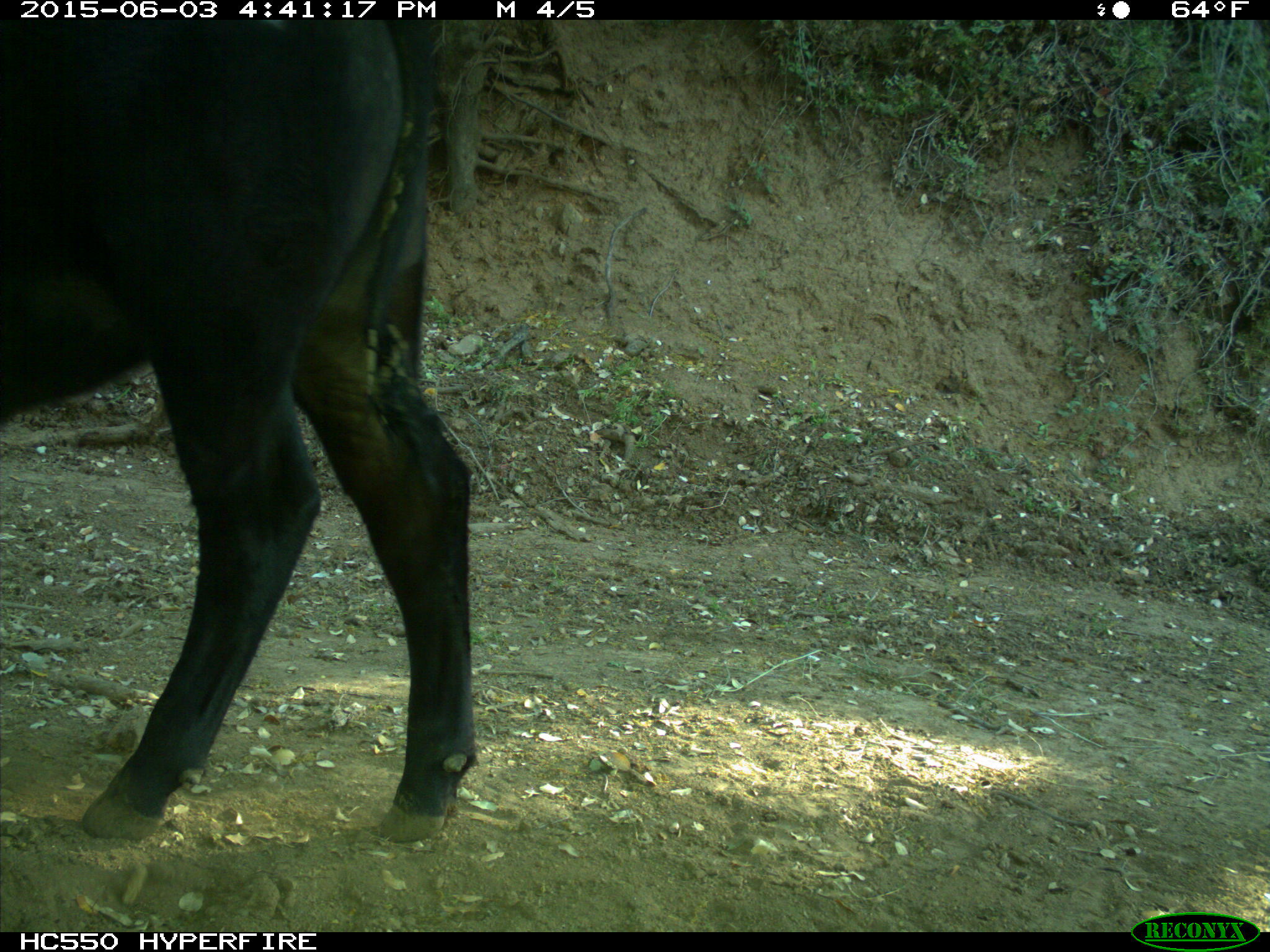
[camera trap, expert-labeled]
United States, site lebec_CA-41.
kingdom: Animalia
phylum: Chordata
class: Mammalia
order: Artiodactyla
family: Bovidae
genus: Bos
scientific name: Bos taurus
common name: domestic cow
Bos taurus (domestic cow).